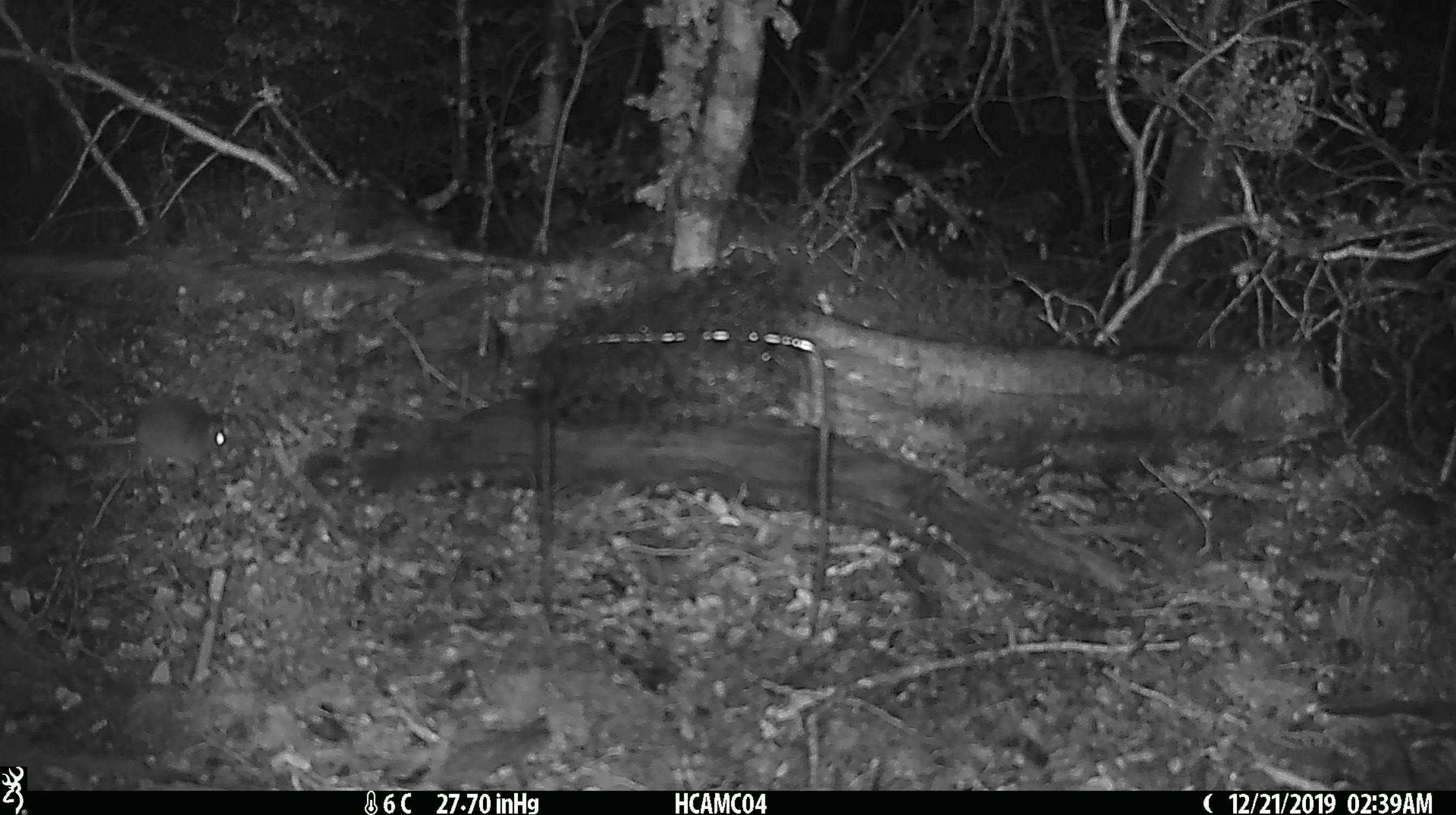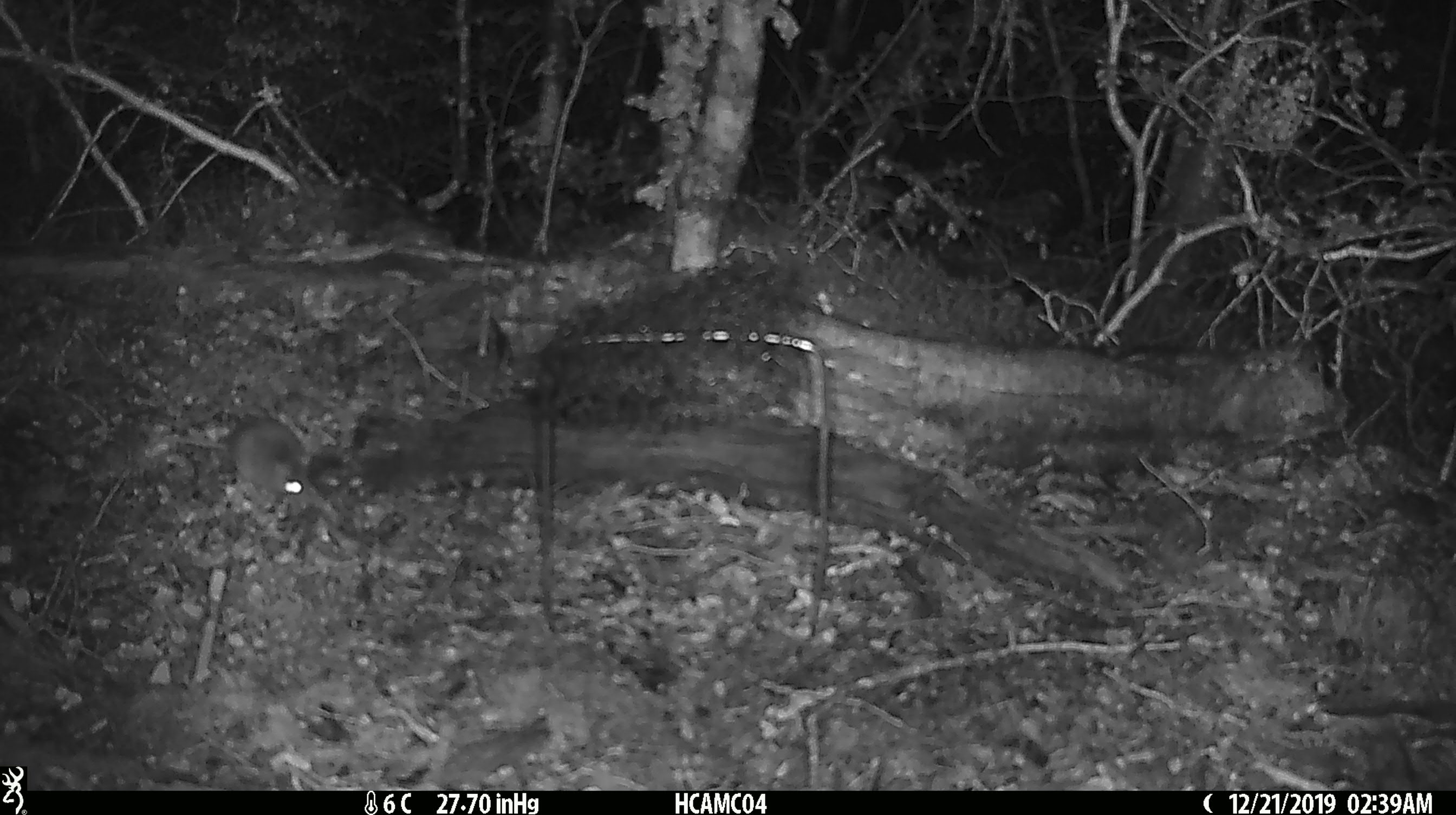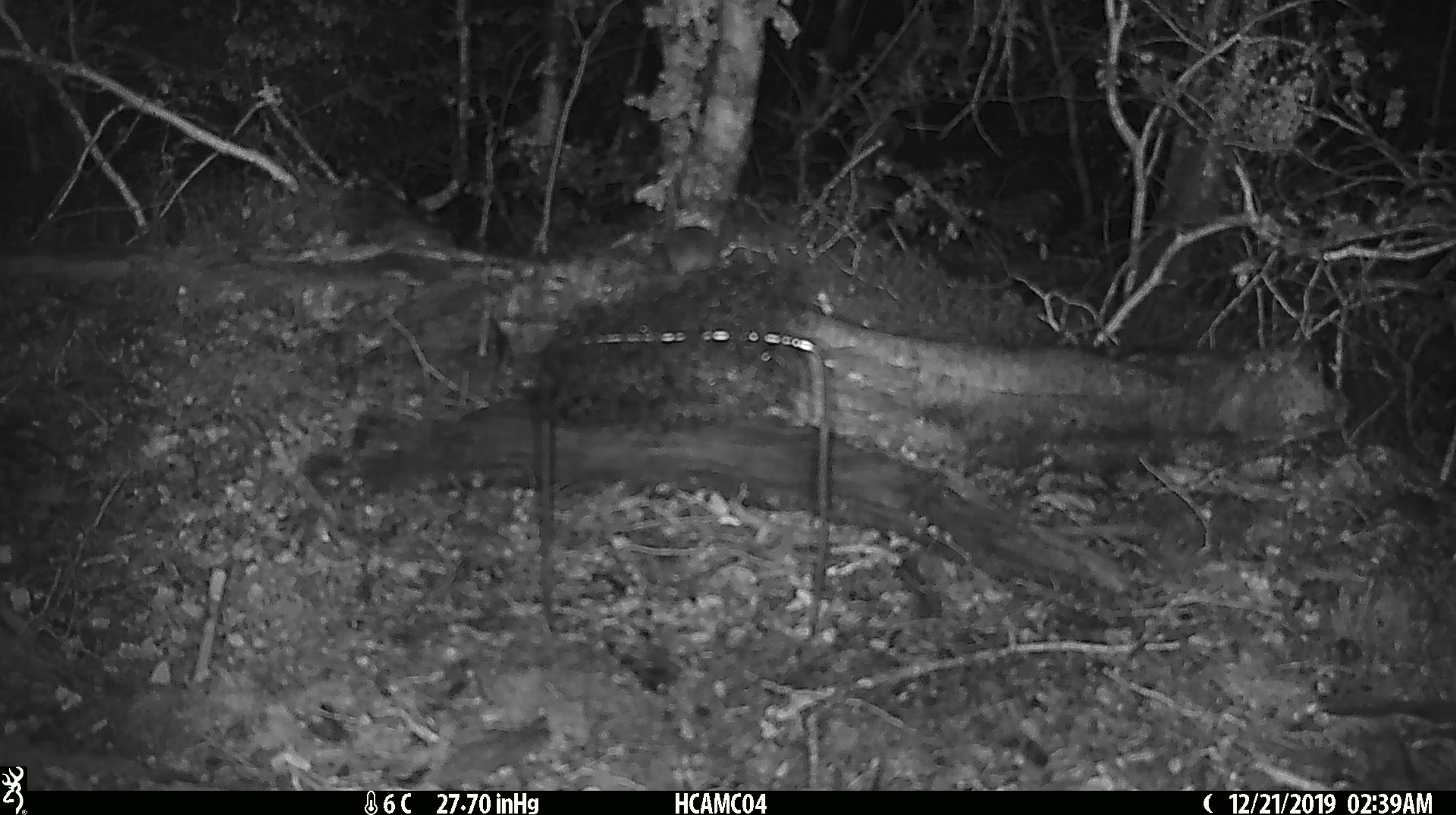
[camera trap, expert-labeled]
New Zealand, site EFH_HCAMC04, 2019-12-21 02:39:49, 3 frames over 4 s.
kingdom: Animalia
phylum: Chordata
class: Mammalia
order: Rodentia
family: Muridae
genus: Mus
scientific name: Mus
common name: mouse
Mouse (Mus).